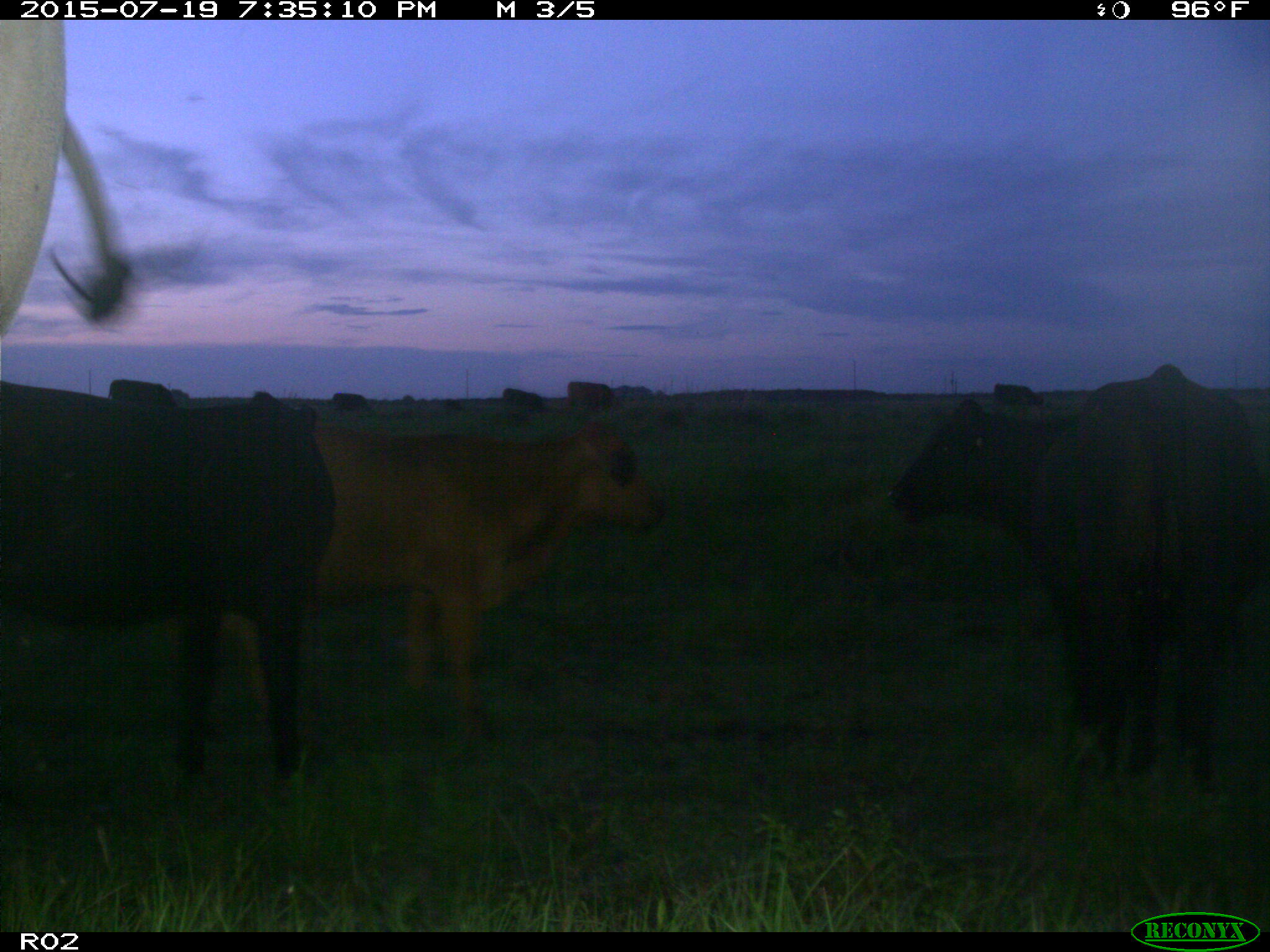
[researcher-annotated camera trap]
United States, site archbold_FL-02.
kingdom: Animalia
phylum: Chordata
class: Mammalia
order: Artiodactyla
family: Bovidae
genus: Bos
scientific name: Bos taurus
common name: domestic cow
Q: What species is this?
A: Bos taurus (domestic cow).